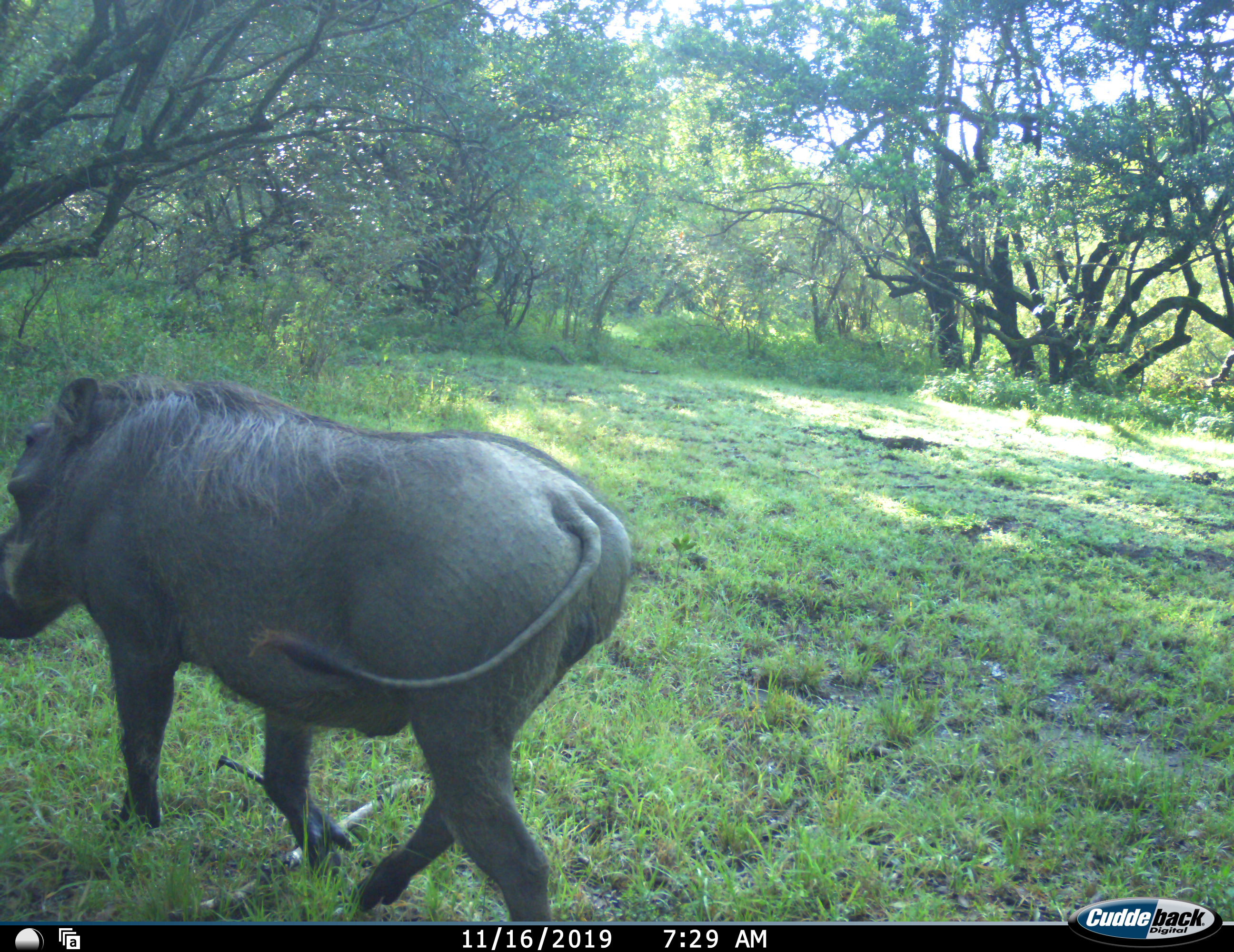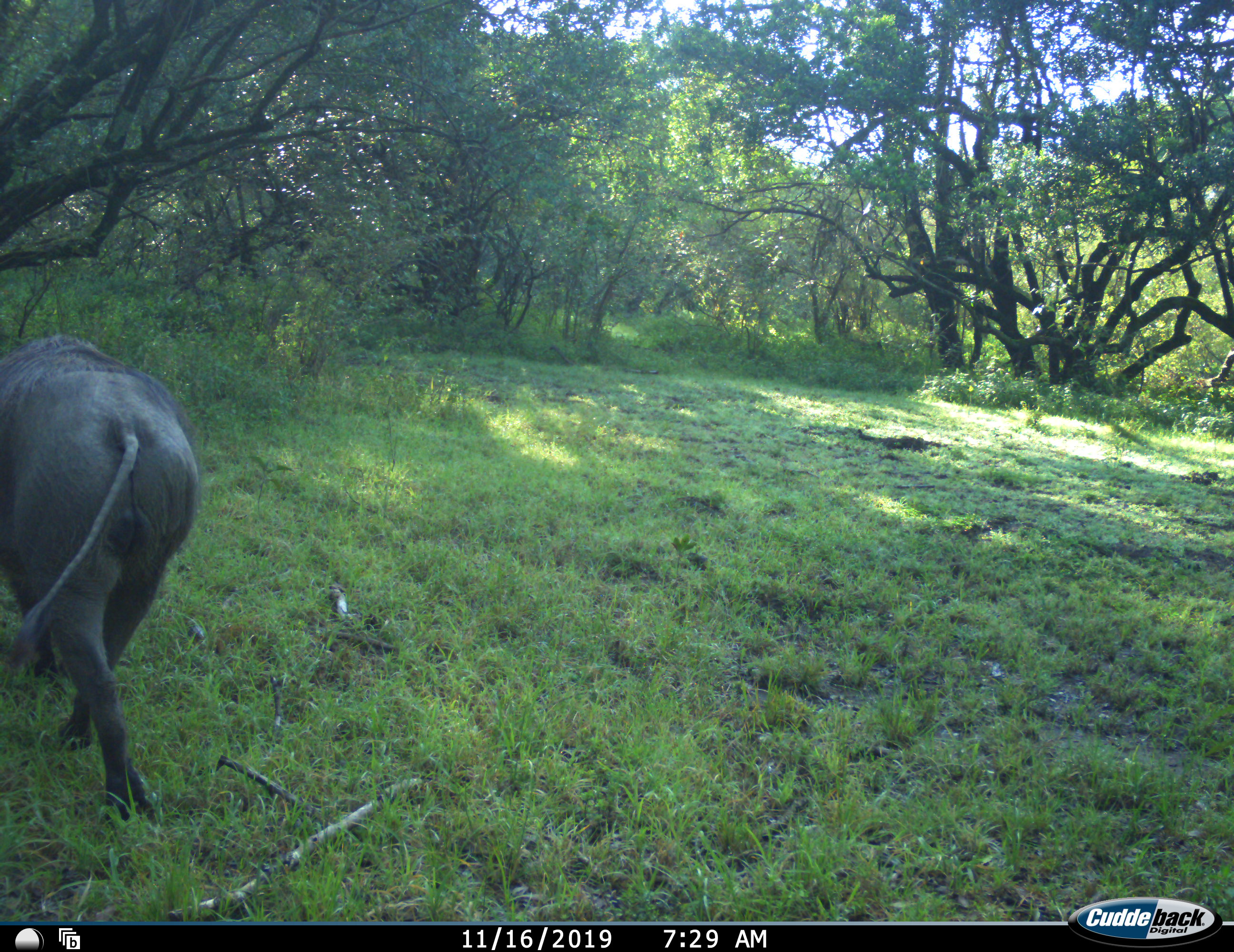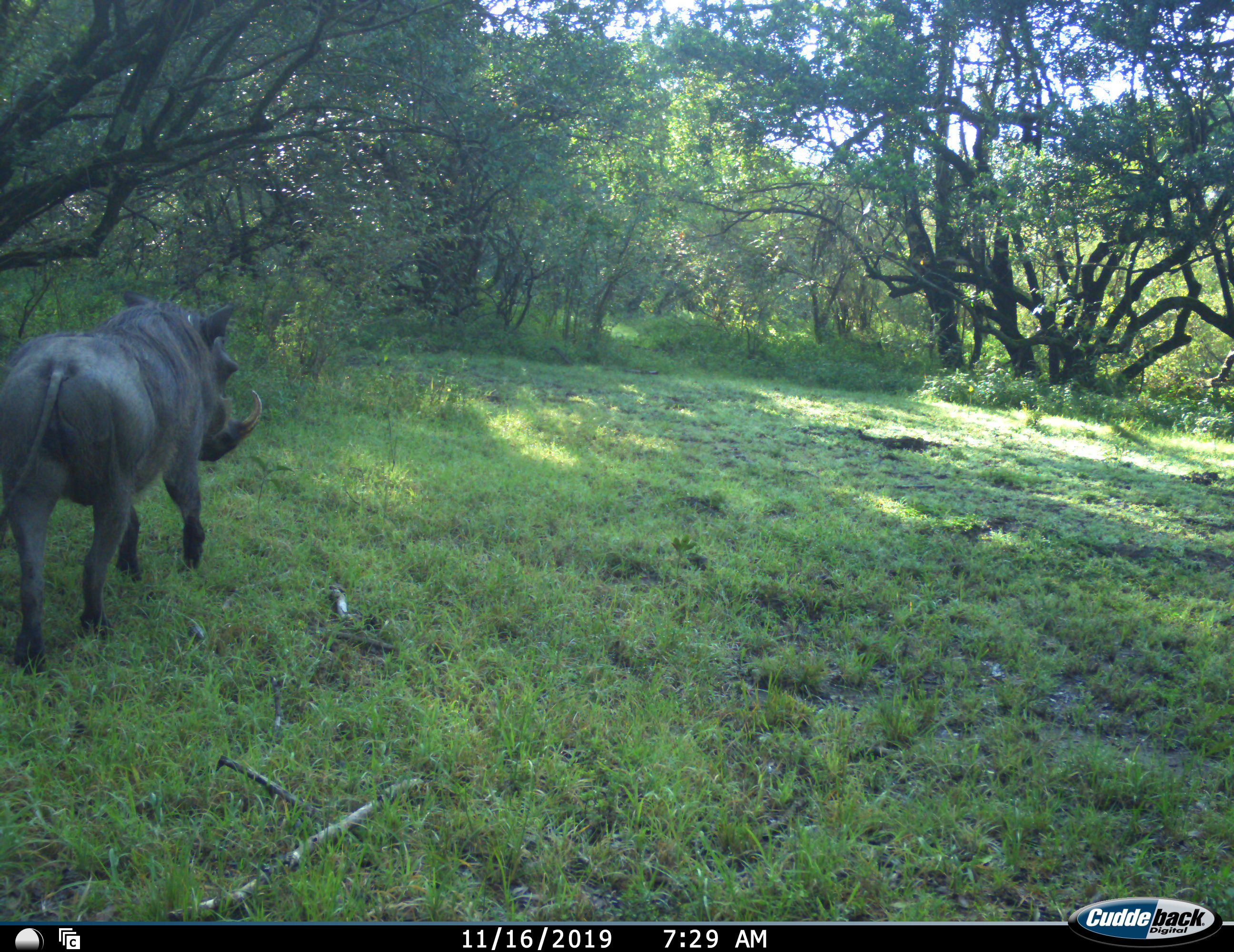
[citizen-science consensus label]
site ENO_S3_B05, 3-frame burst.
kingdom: Animalia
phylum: Chordata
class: Mammalia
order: Artiodactyla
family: Suidae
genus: Phacochoerus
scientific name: Phacochoerus africanus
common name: warthog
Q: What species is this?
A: Warthog (Phacochoerus africanus).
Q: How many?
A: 1.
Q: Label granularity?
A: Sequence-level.